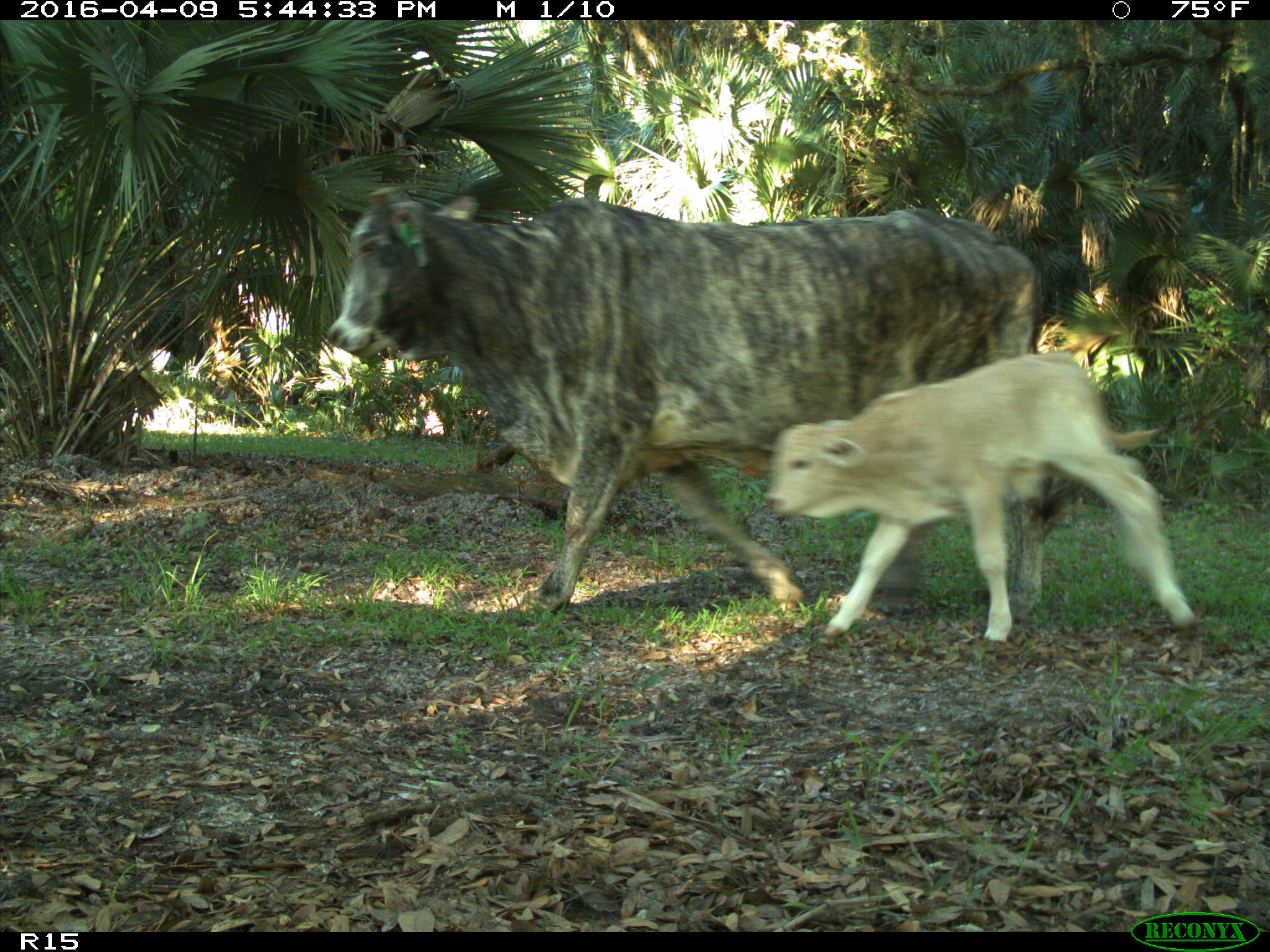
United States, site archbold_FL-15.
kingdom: Animalia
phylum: Chordata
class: Mammalia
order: Artiodactyla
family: Bovidae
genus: Bos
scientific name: Bos taurus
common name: domestic cow